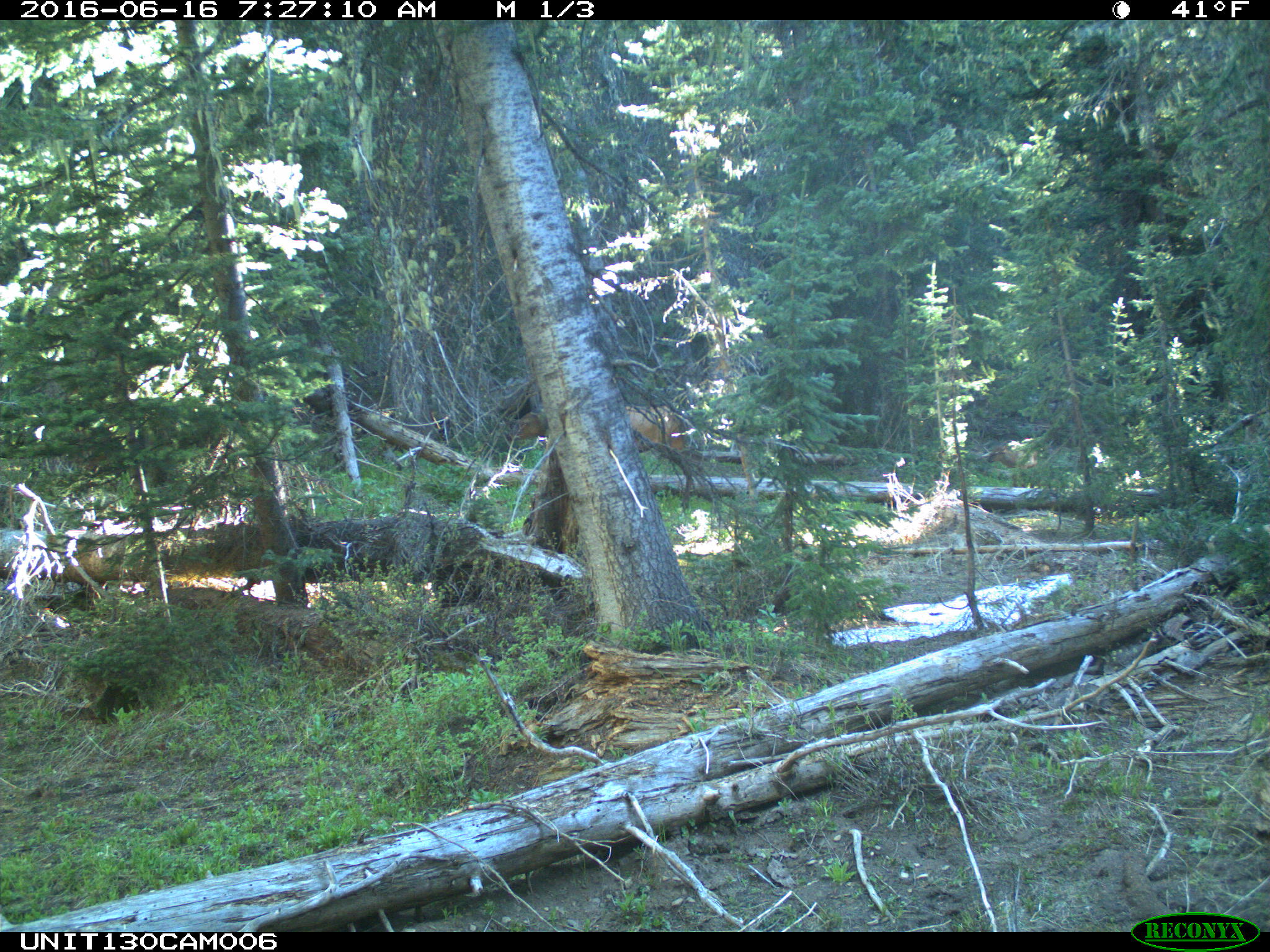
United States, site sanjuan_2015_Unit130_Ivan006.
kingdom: Animalia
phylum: Chordata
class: Mammalia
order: Artiodactyla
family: Cervidae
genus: Cervus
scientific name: Cervus elaphus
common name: red deer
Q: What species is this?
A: Cervus elaphus (red deer).